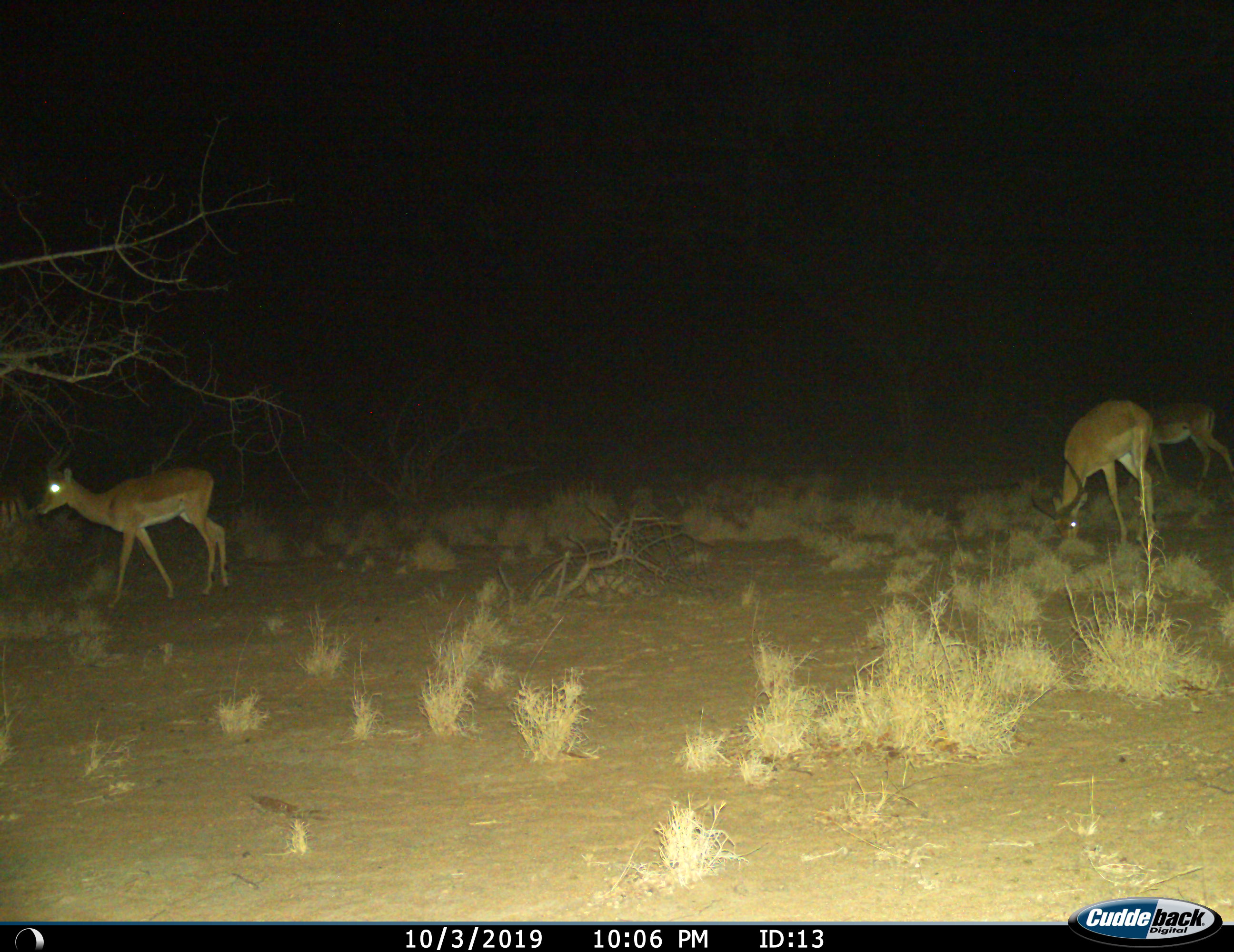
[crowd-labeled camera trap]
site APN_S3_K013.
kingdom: Animalia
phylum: Chordata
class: Mammalia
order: Artiodactyla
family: Bovidae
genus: Aepyceros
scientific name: Aepyceros melampus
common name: impala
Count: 3.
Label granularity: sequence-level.